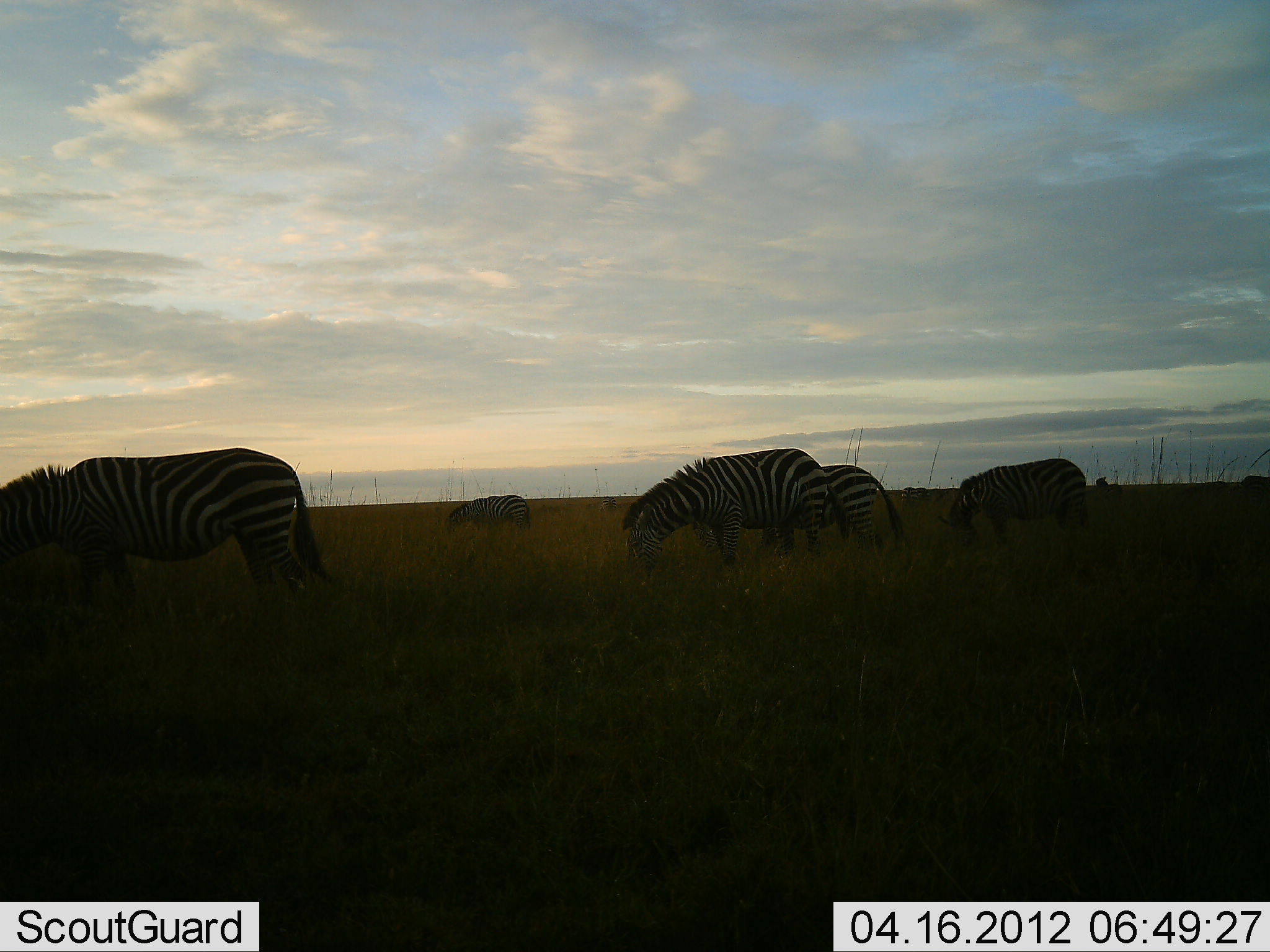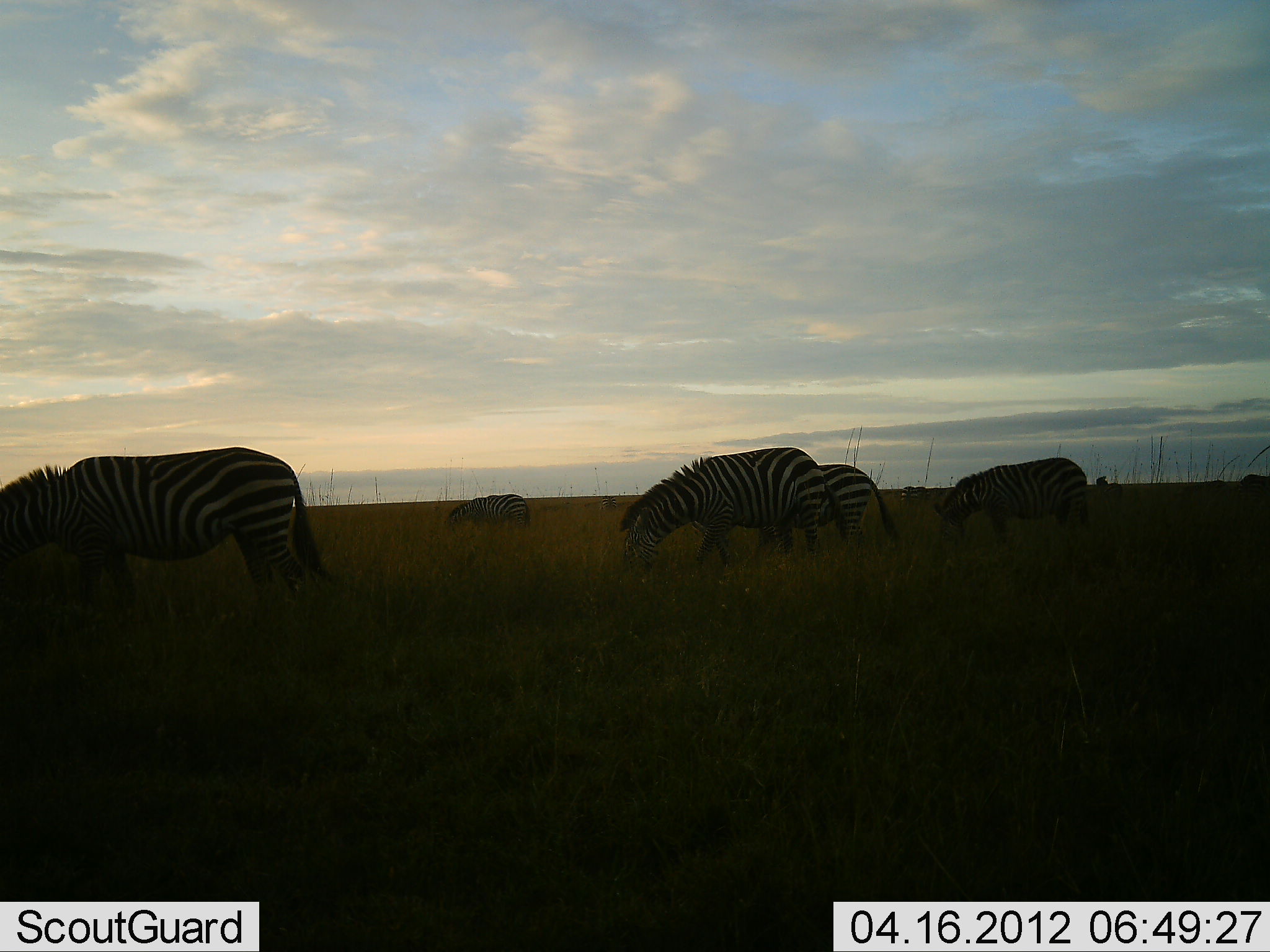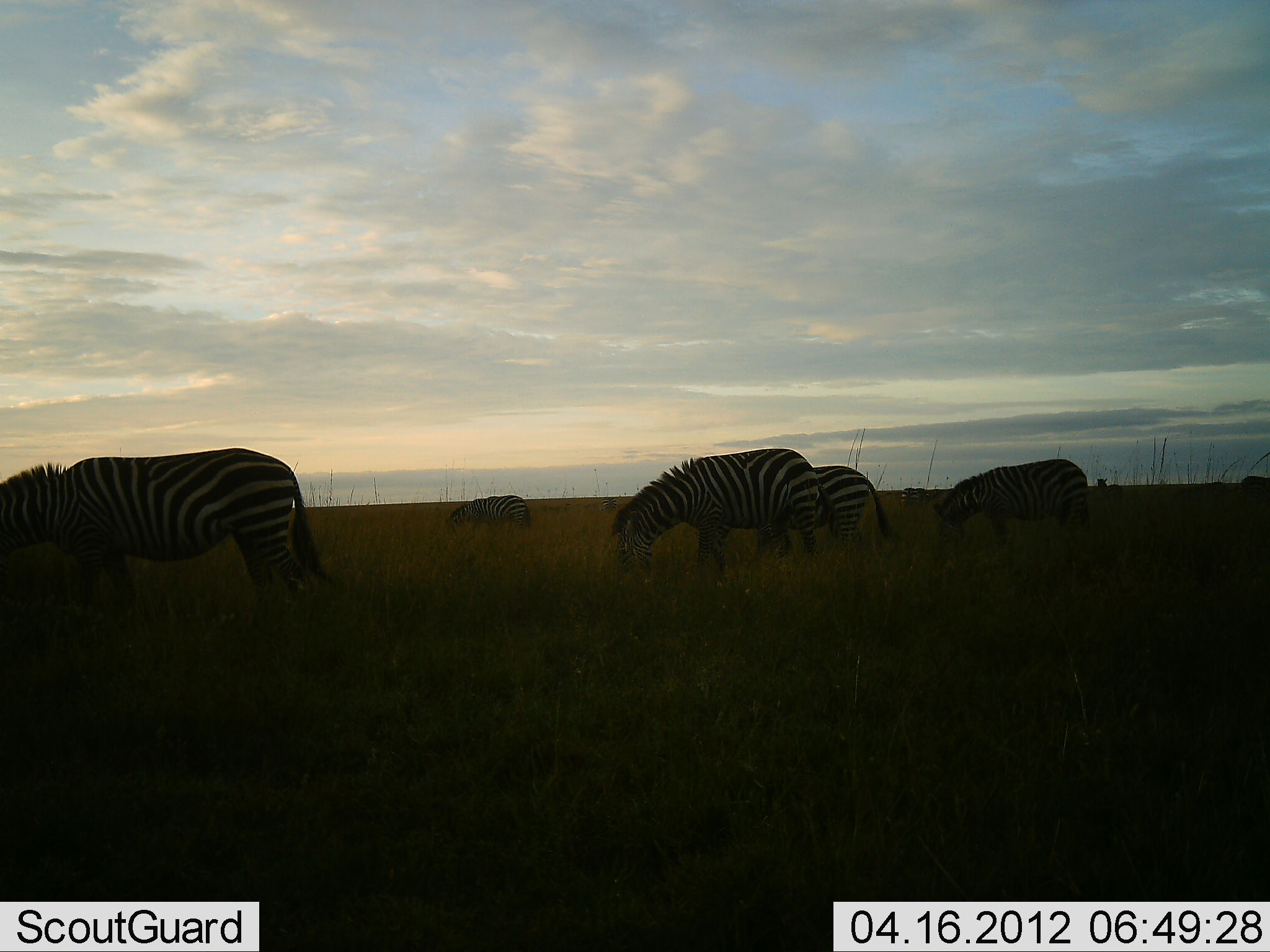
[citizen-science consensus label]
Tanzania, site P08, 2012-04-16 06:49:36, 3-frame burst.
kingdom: Animalia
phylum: Chordata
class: Mammalia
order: Perissodactyla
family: Equidae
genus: Equus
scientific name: Equus quagga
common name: plains zebra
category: zebra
Zebra (plains zebra) (Equus quagga), count 5. Behavior (volunteer vote fractions): standing 30%, resting 0%, moving 10%, interacting 0%. Young present (vote fraction): 0%. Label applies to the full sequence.